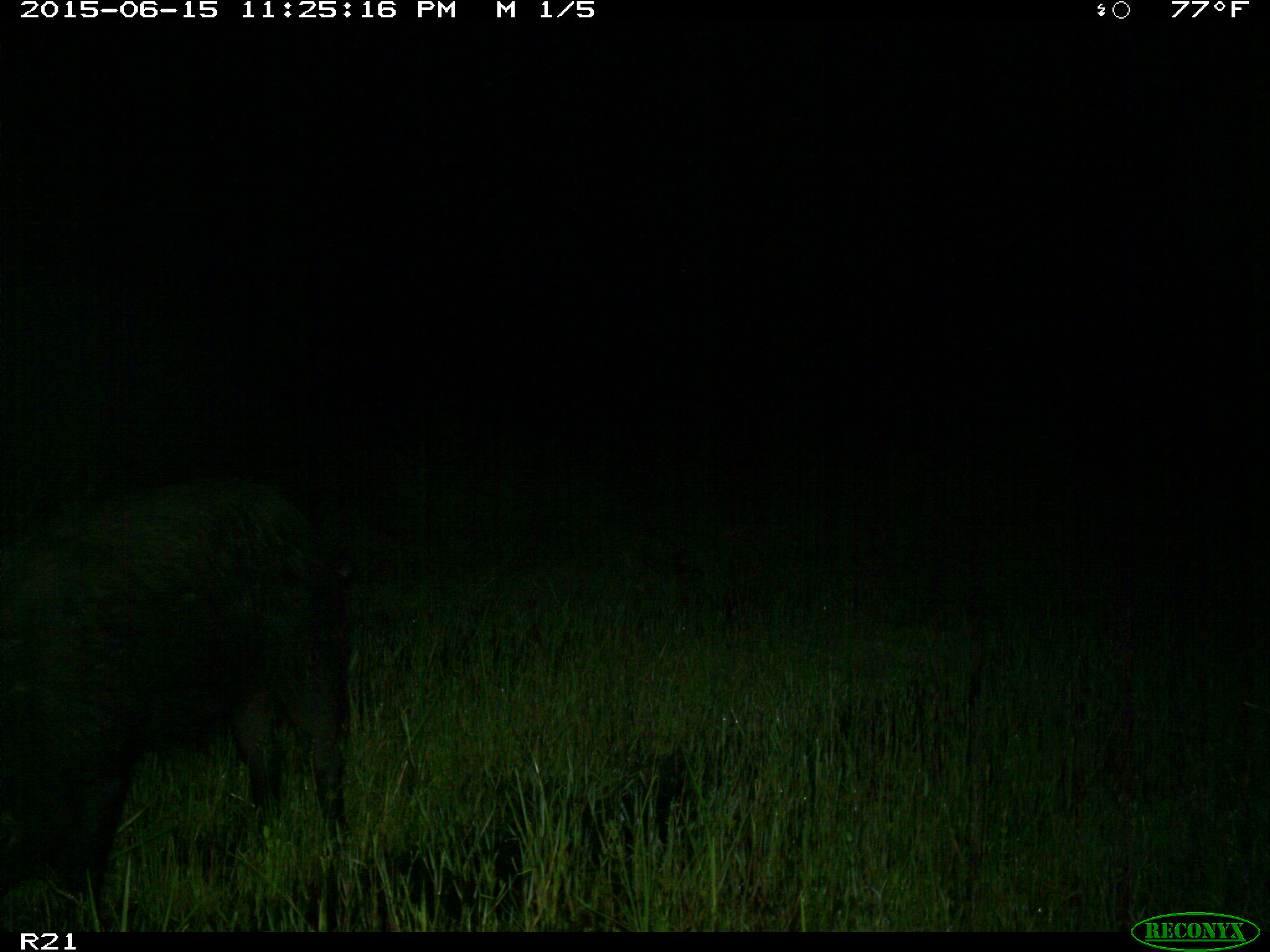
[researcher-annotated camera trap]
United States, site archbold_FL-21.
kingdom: Animalia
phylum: Chordata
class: Mammalia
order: Artiodactyla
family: Suidae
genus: Sus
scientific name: Sus scrofa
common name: wild boar